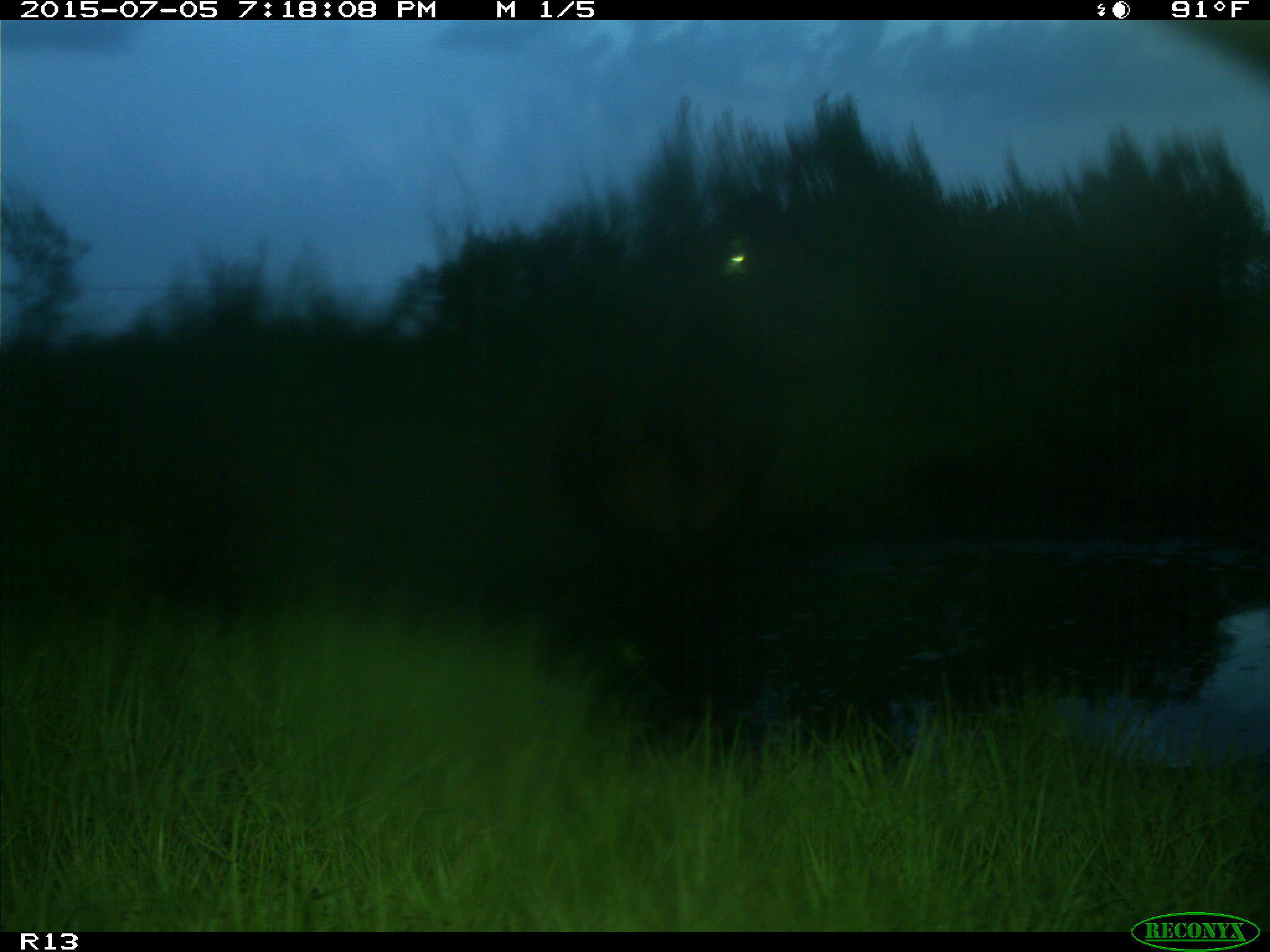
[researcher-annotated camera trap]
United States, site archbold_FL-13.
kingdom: Animalia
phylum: Chordata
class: Mammalia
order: Artiodactyla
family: Bovidae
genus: Bos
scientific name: Bos taurus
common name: domestic cow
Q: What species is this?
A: Bos taurus (domestic cow).